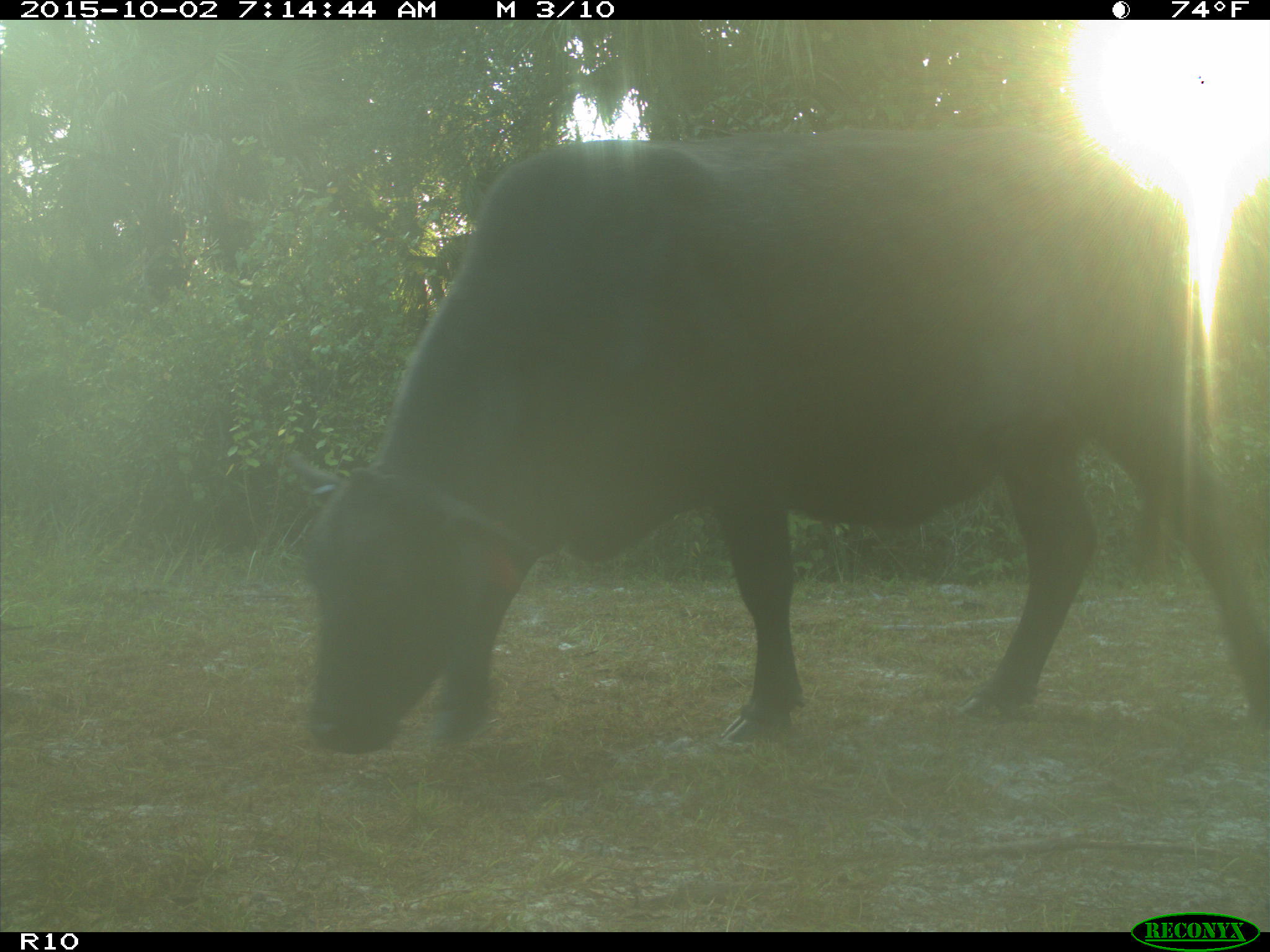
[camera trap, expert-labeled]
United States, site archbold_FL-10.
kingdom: Animalia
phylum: Chordata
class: Mammalia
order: Artiodactyla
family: Bovidae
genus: Bos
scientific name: Bos taurus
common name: domestic cow